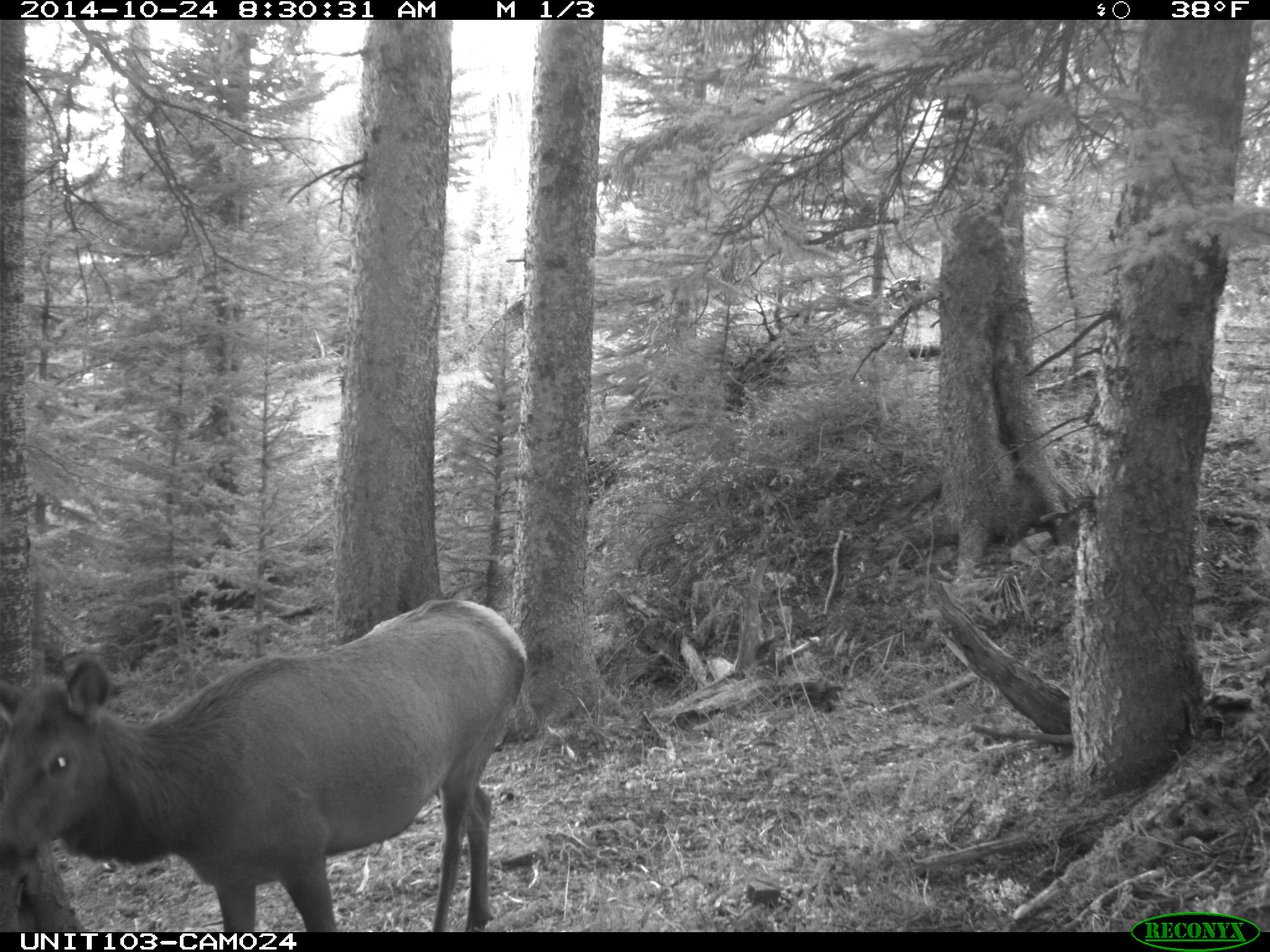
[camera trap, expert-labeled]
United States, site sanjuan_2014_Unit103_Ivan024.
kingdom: Animalia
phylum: Chordata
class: Mammalia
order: Artiodactyla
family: Cervidae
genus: Cervus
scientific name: Cervus elaphus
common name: red deer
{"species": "Cervus elaphus (red deer)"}